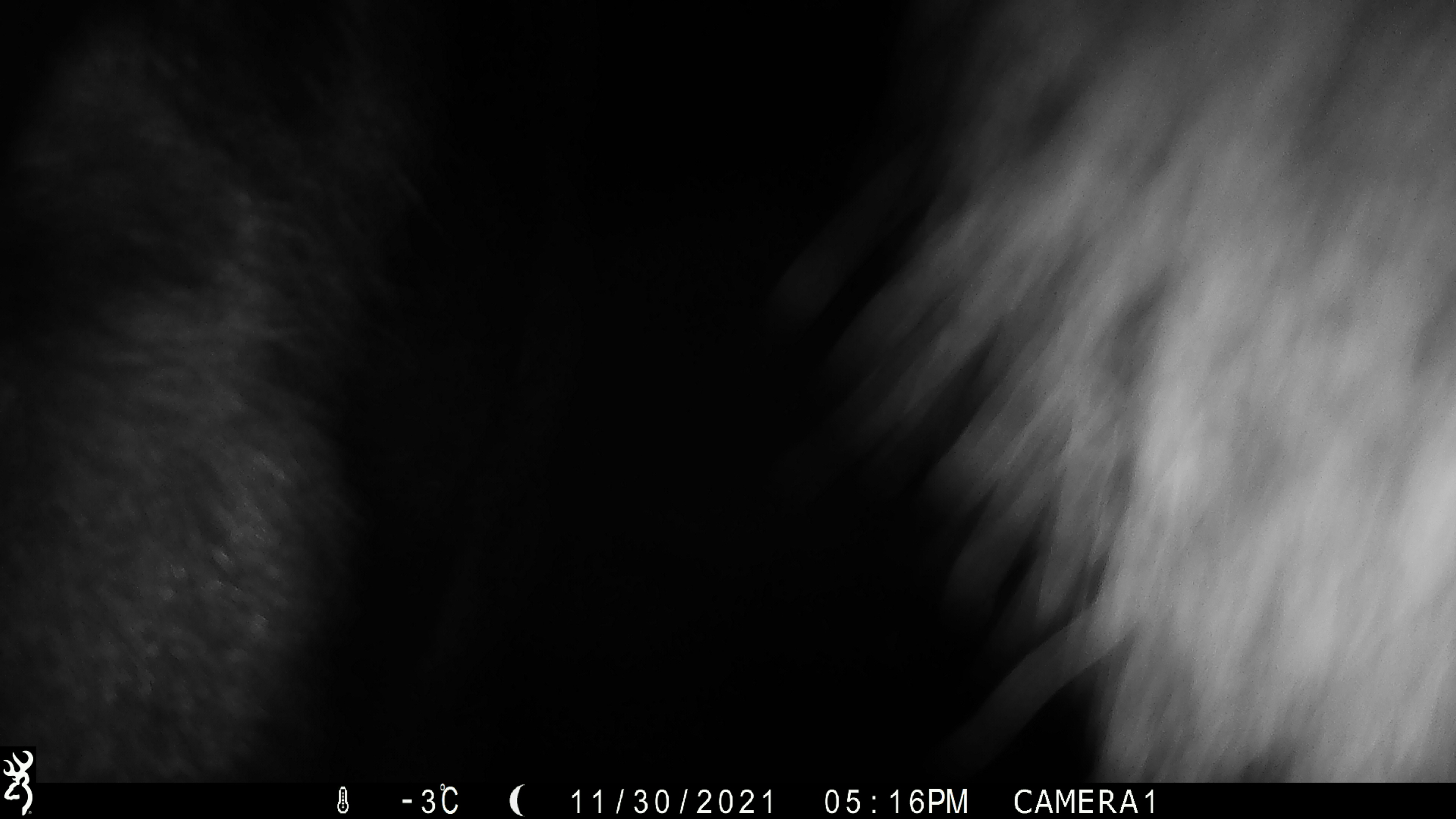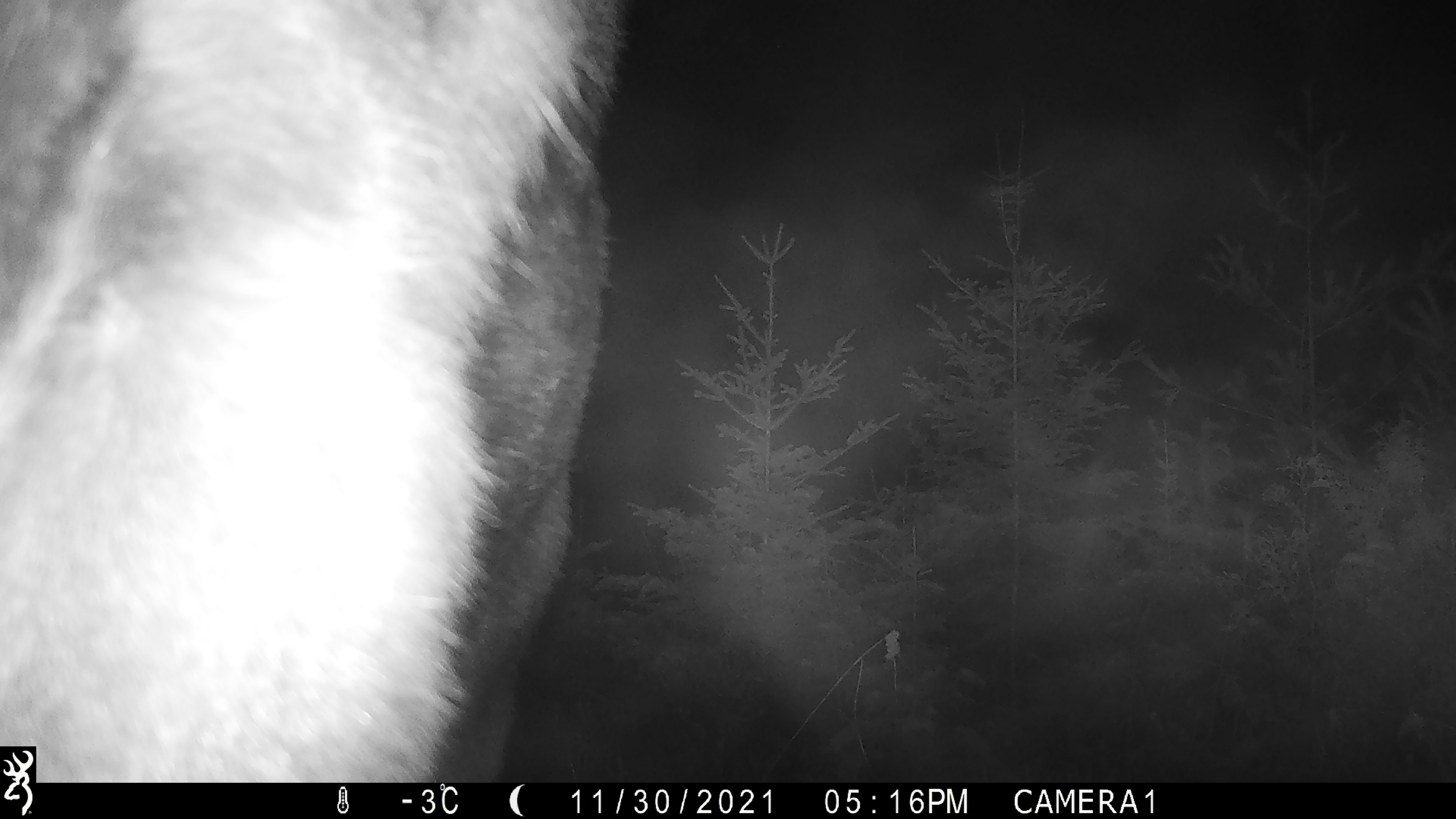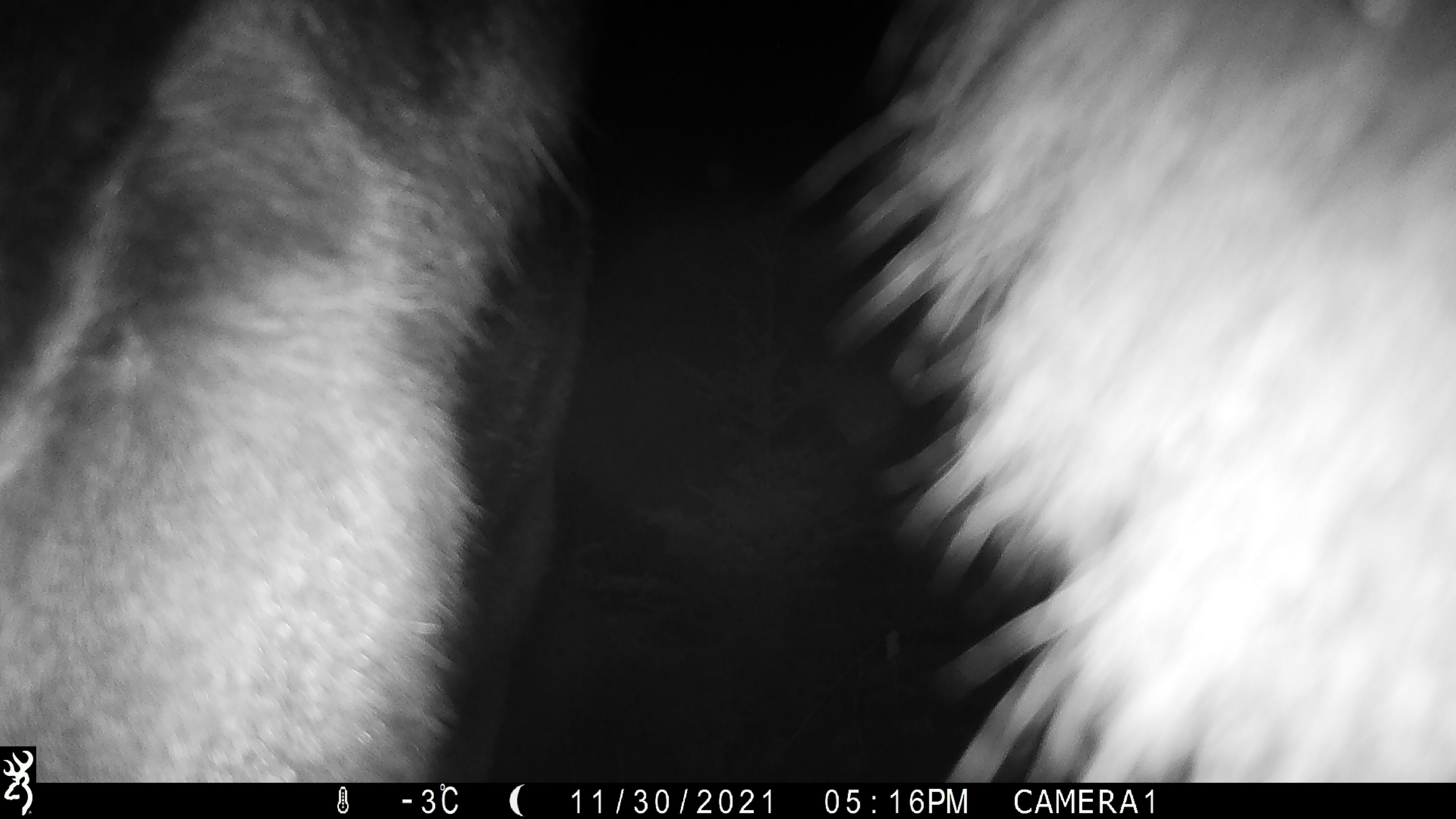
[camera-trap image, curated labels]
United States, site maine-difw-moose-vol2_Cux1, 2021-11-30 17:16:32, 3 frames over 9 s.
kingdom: Animalia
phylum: Chordata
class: Mammalia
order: Artiodactyla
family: Cervidae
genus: Alces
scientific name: Alces alces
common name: moose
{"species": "moose (Alces alces)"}